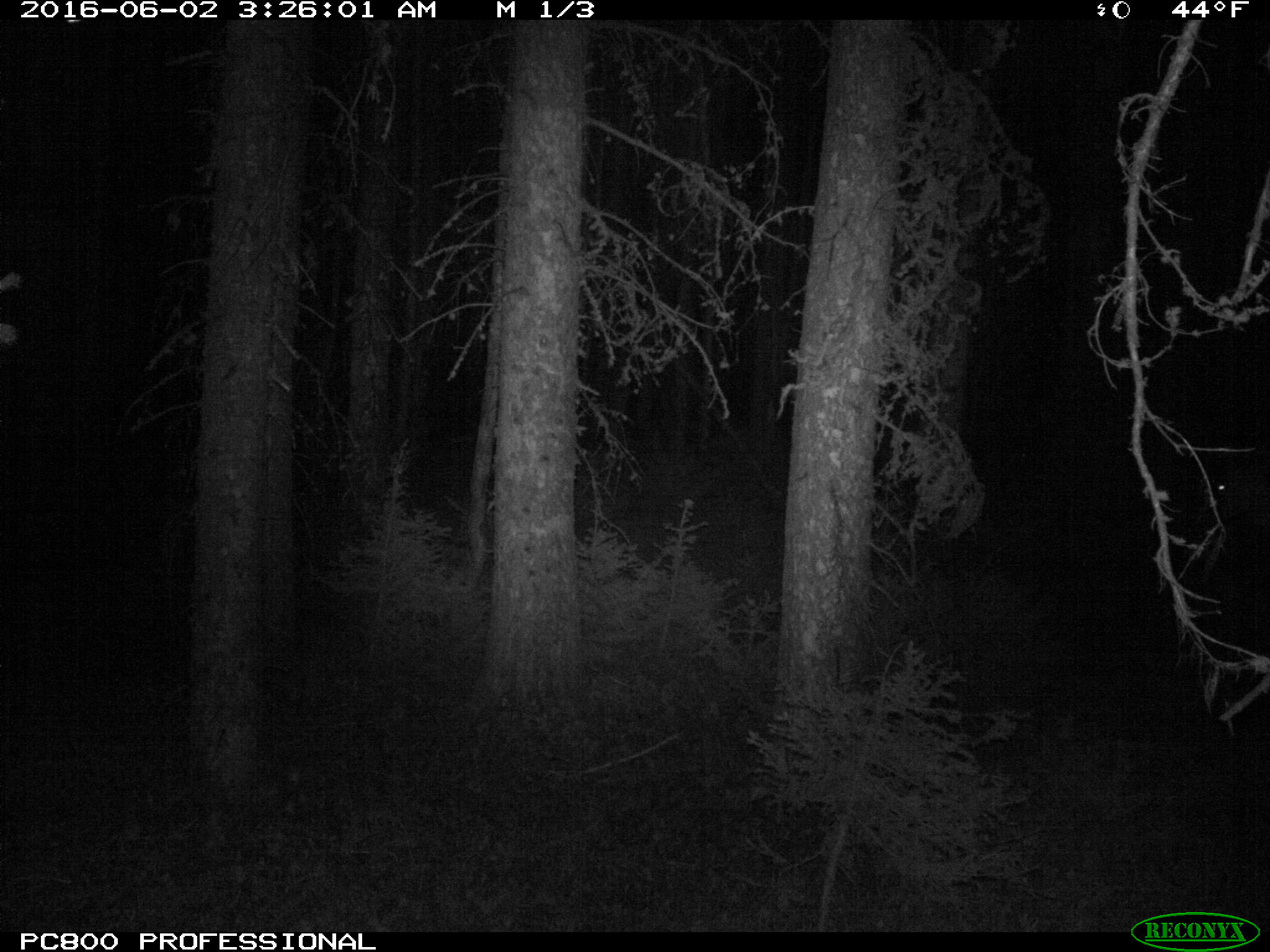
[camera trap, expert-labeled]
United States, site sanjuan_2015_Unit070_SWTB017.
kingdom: Animalia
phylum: Chordata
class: Mammalia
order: Artiodactyla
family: Cervidae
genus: Cervus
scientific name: Cervus elaphus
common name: red deer